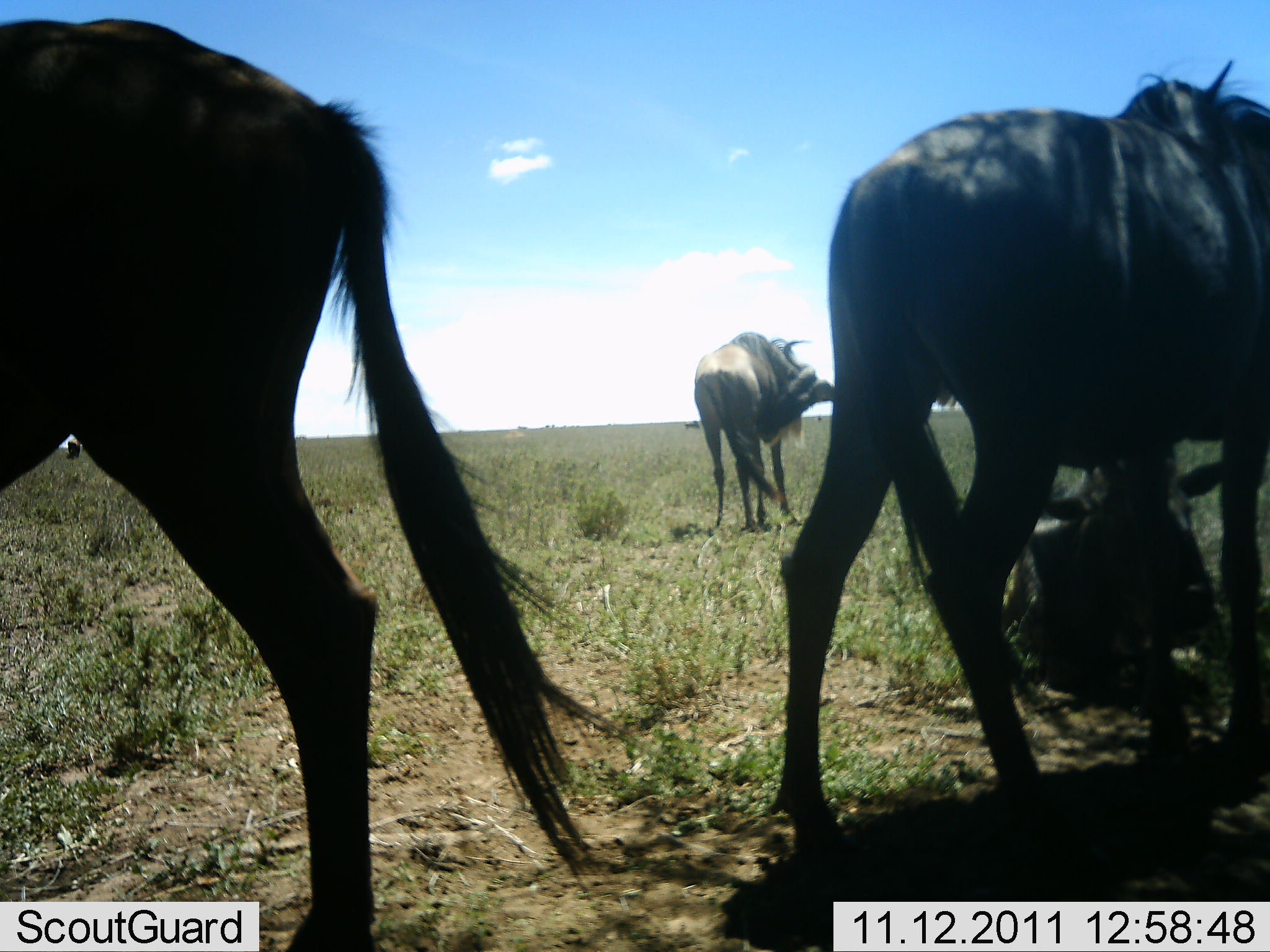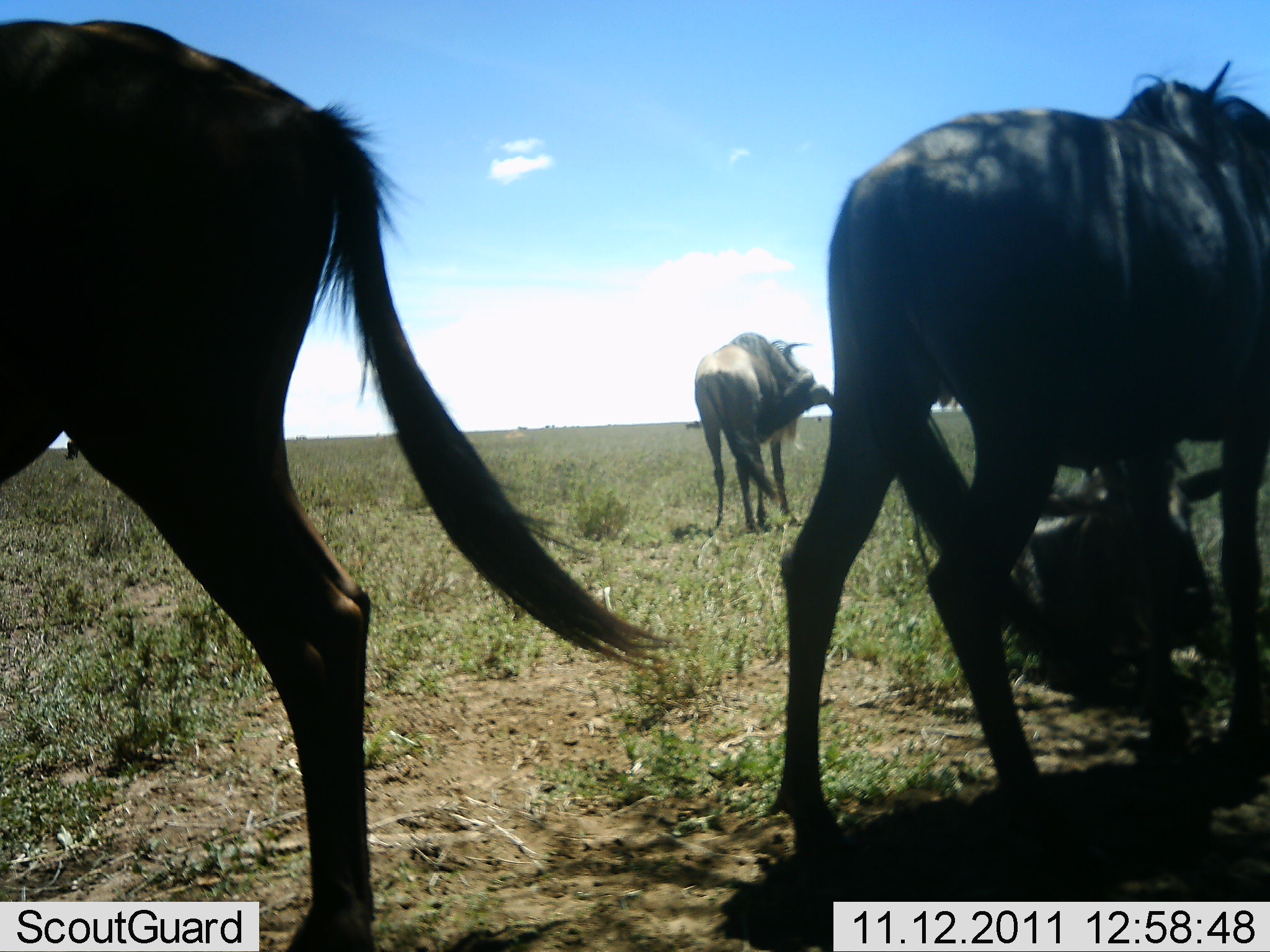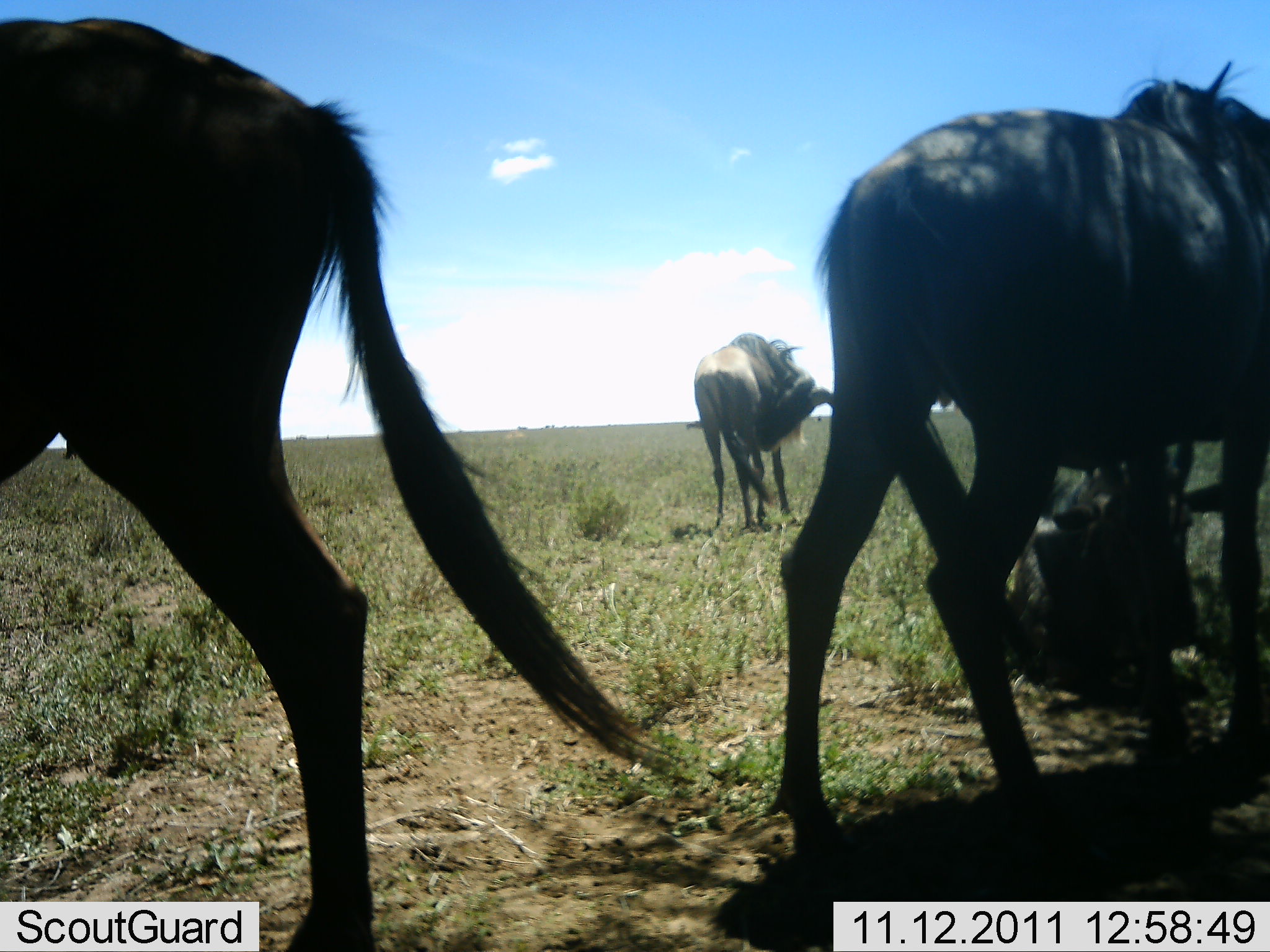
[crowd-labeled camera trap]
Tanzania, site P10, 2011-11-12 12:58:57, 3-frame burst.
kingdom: Animalia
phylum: Chordata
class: Mammalia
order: Artiodactyla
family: Bovidae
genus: Connochaetes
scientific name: Connochaetes taurinus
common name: blue wildebeest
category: wildebeest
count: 4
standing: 92%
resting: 85%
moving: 8%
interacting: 0%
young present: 0%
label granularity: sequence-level